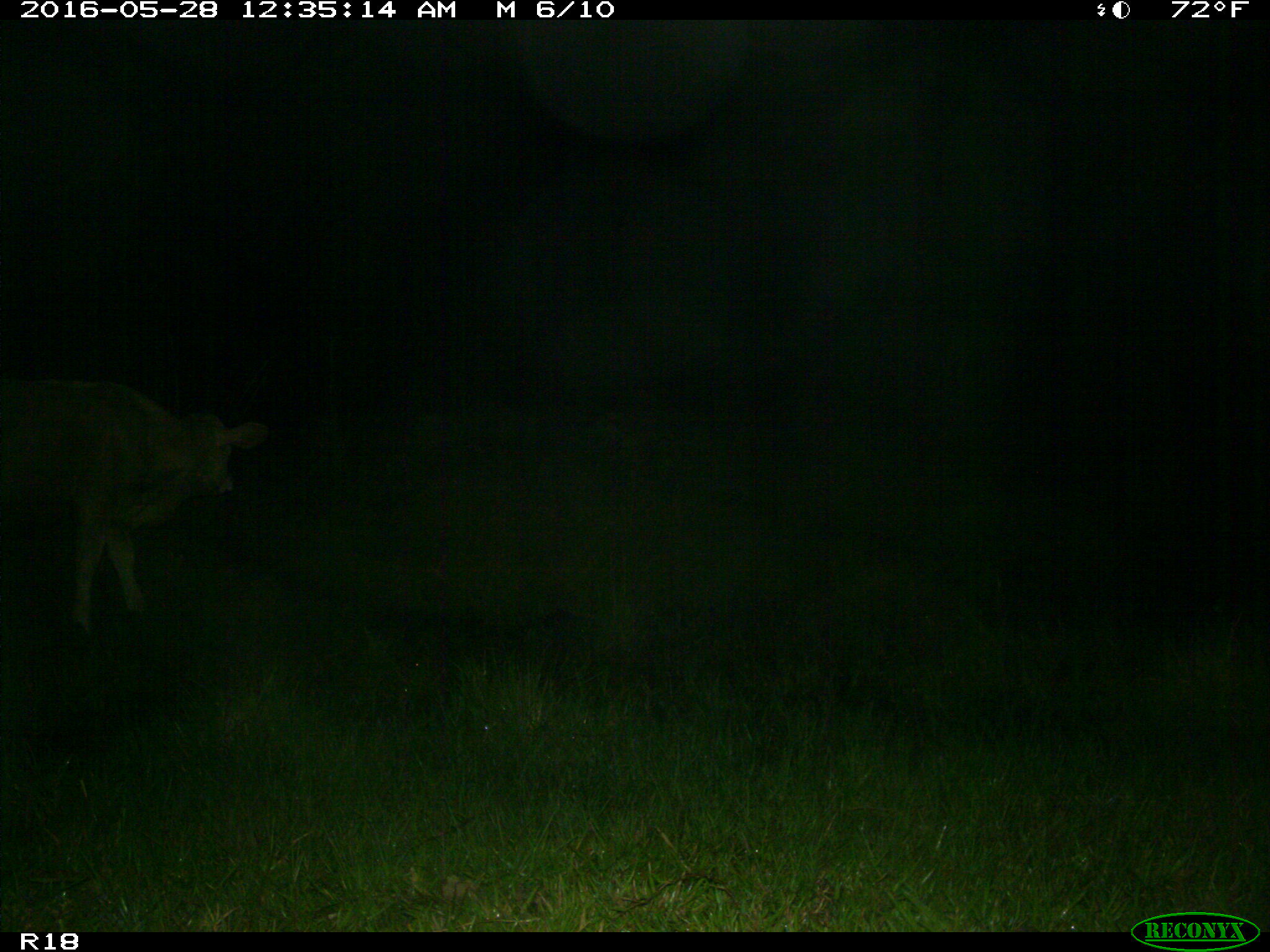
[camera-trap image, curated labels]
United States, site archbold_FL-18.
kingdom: Animalia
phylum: Chordata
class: Mammalia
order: Artiodactyla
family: Bovidae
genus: Bos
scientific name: Bos taurus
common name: domestic cow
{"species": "Bos taurus (domestic cow)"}